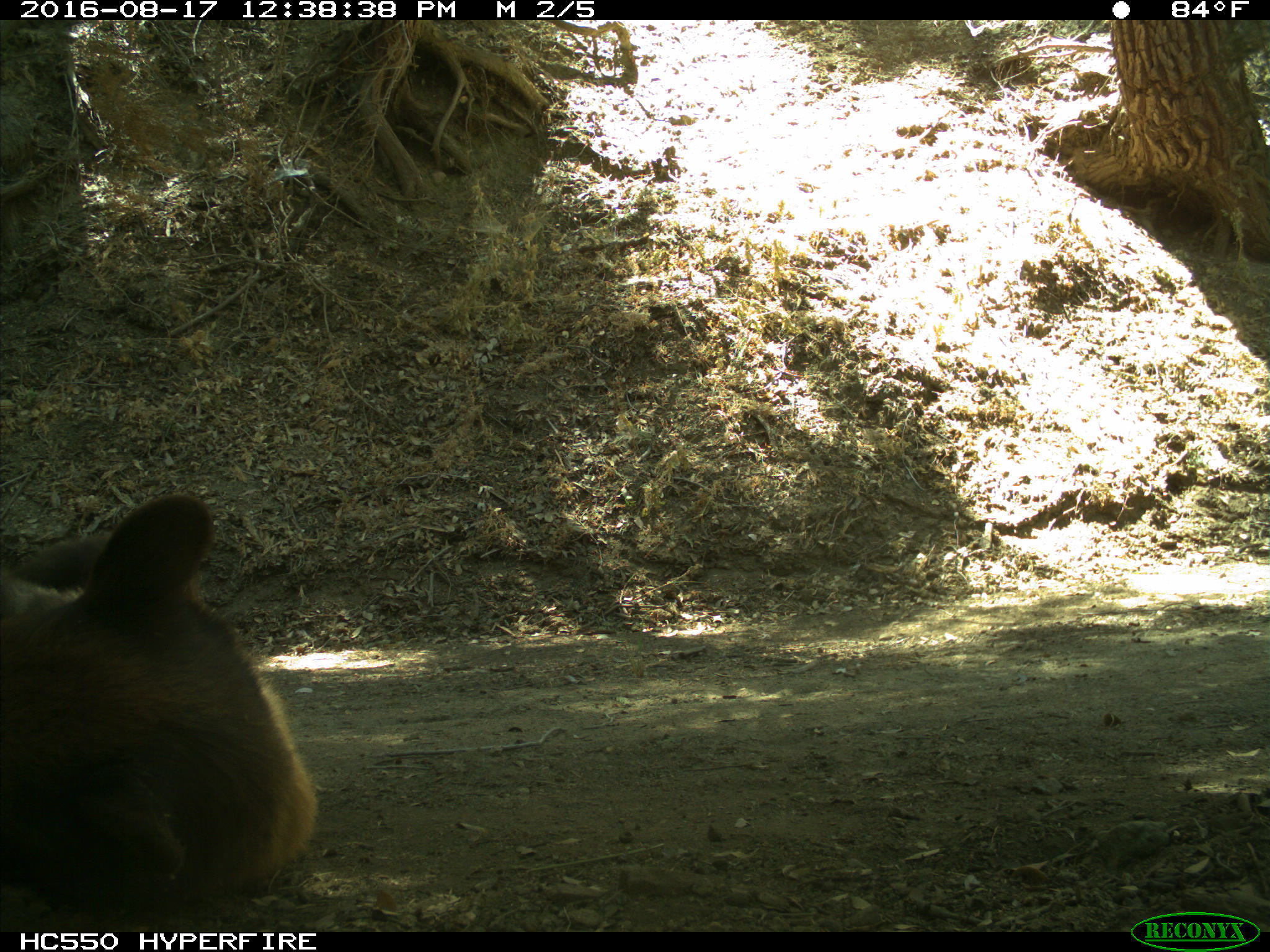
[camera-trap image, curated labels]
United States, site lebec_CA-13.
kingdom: Animalia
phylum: Chordata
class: Mammalia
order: Carnivora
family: Ursidae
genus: Ursus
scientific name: Ursus americanus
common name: american black bear